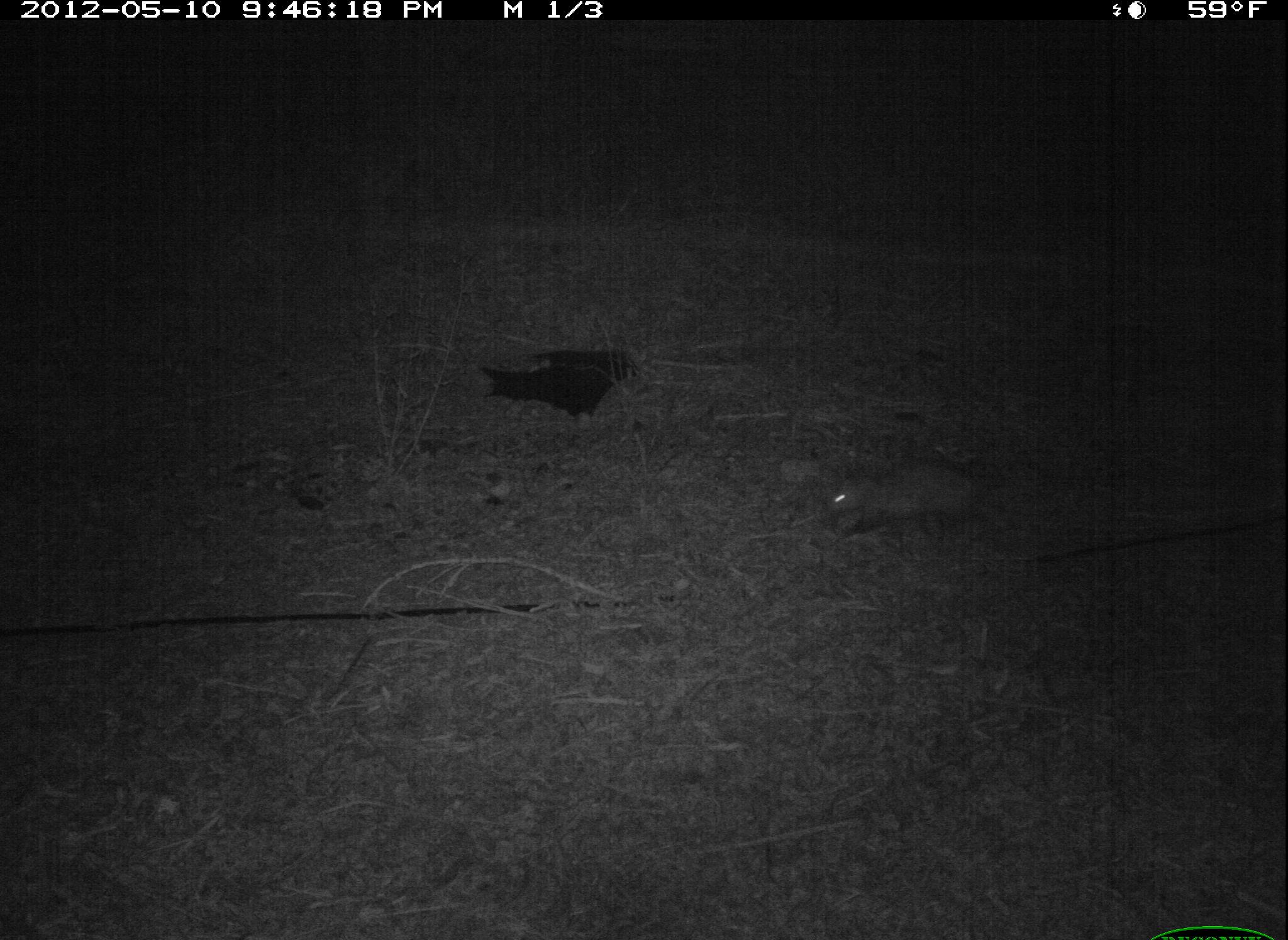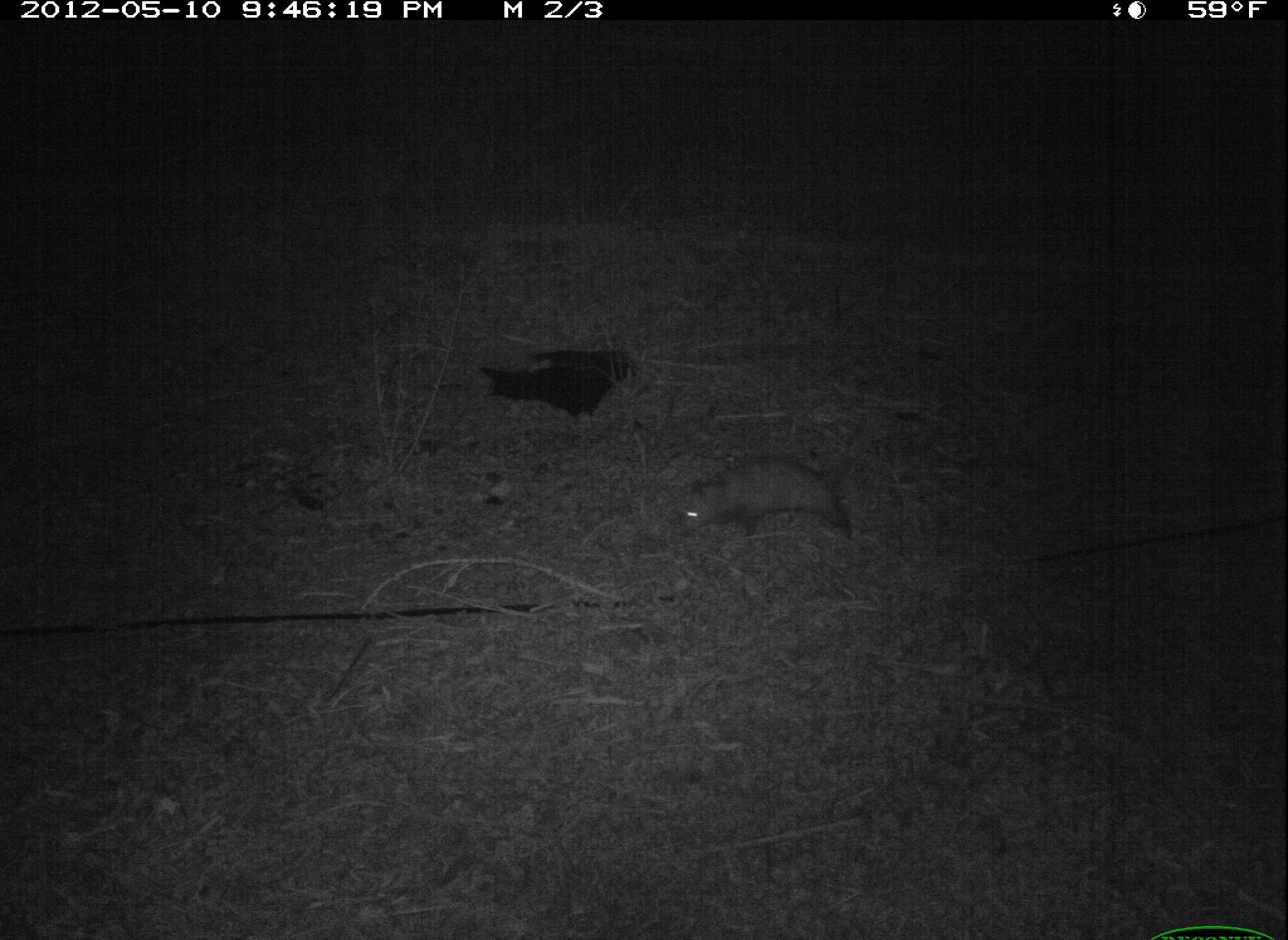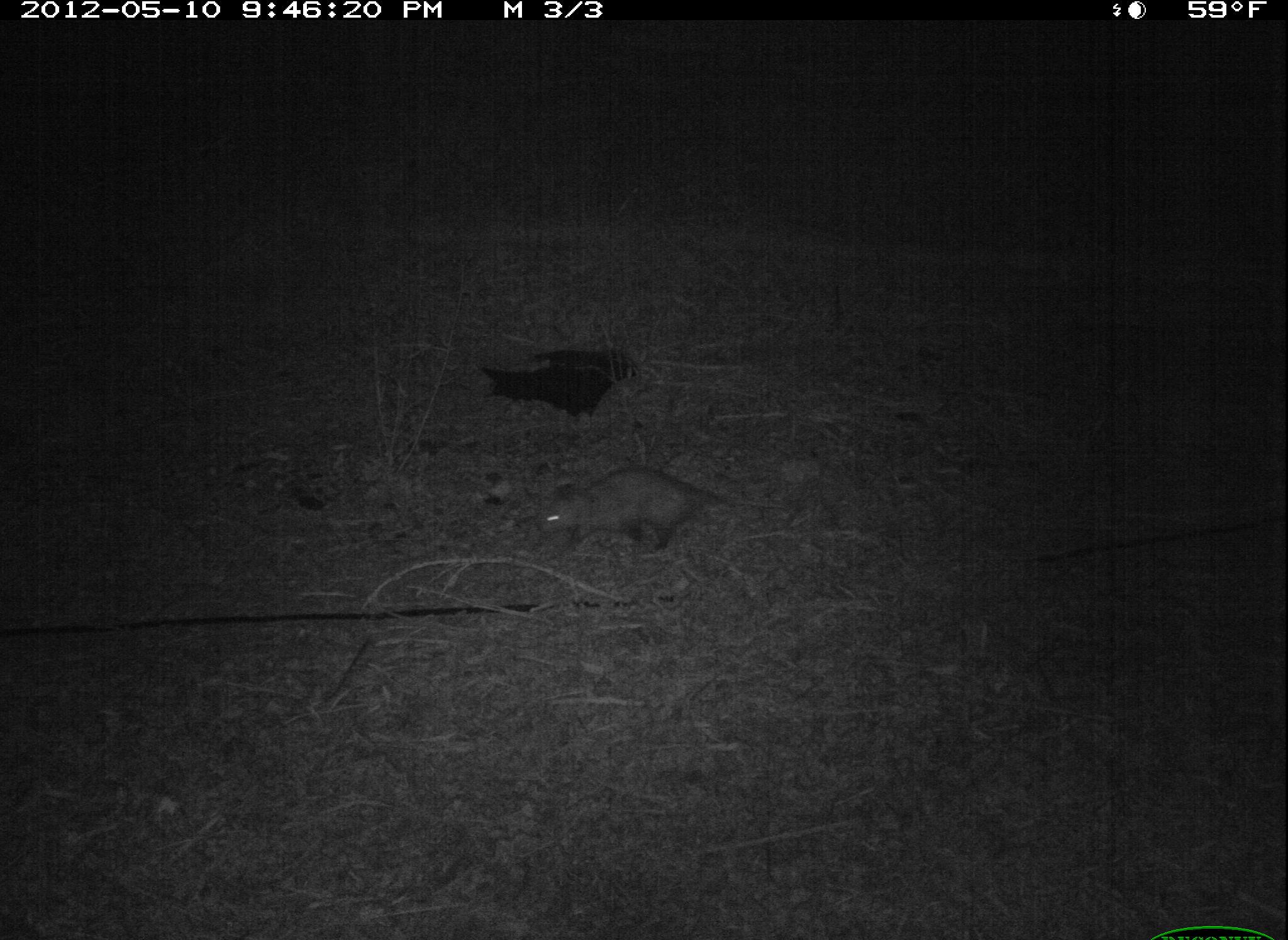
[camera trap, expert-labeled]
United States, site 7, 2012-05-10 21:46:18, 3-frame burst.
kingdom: Animalia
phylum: Chordata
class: Mammalia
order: Didelphimorphia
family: Didelphidae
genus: Didelphis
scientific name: Didelphis virginiana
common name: virginia opossum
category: opossum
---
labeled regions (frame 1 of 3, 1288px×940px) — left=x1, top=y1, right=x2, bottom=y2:
opossum: left=805, top=449, right=1018, bottom=554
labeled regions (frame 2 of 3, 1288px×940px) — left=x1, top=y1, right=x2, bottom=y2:
opossum: left=665, top=441, right=871, bottom=549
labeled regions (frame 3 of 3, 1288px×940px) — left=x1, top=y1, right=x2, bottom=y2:
opossum: left=527, top=465, right=741, bottom=561